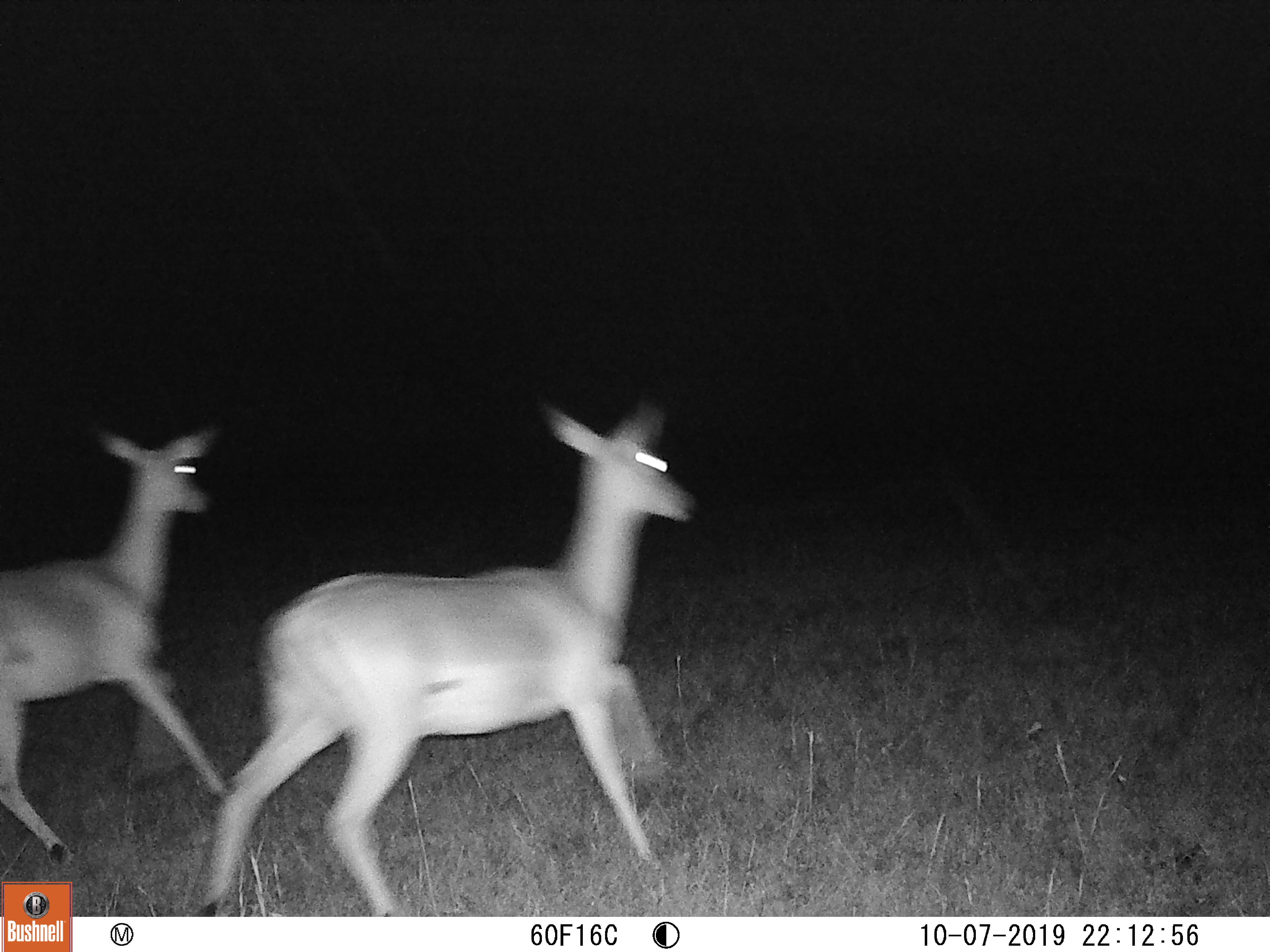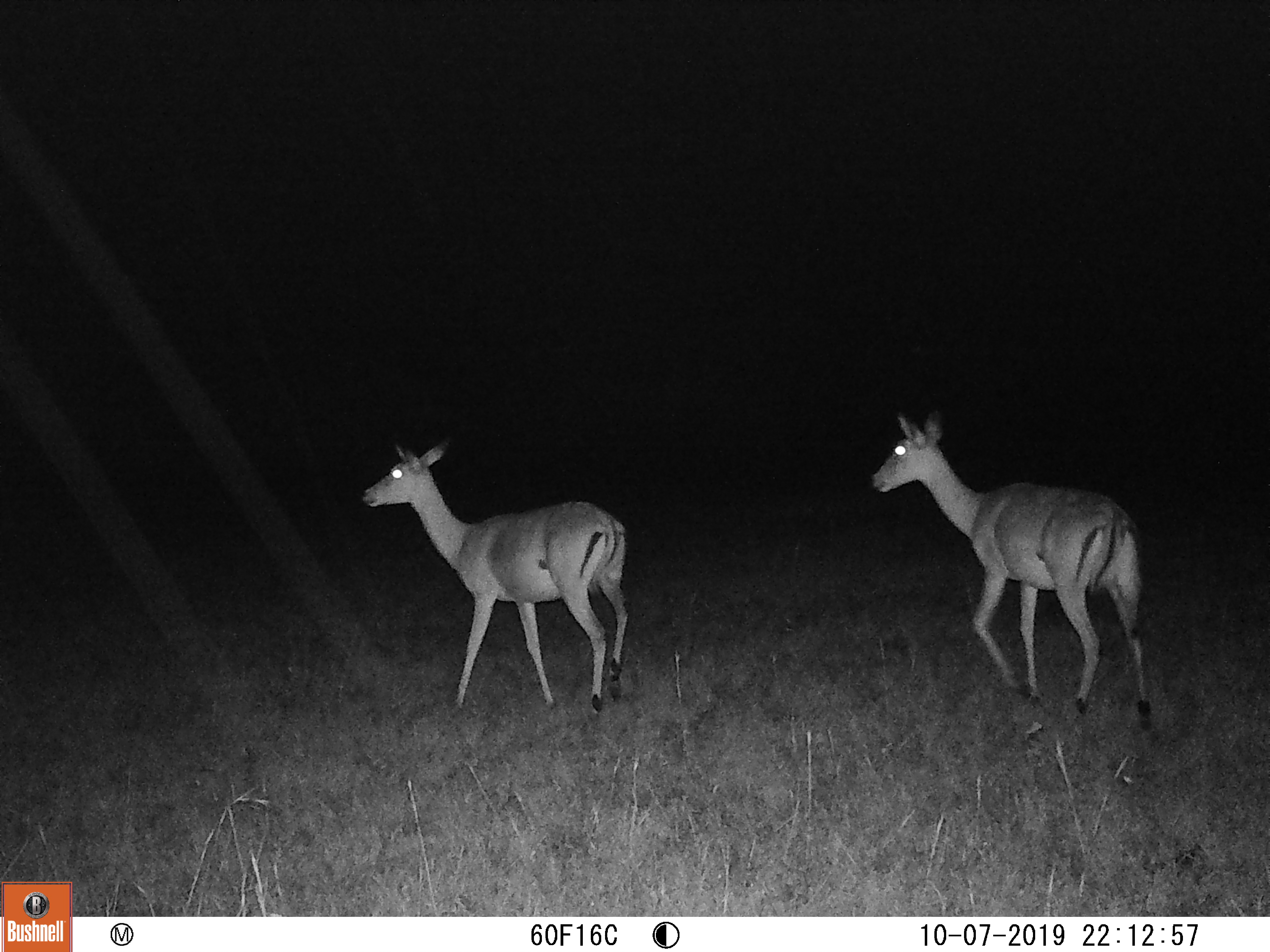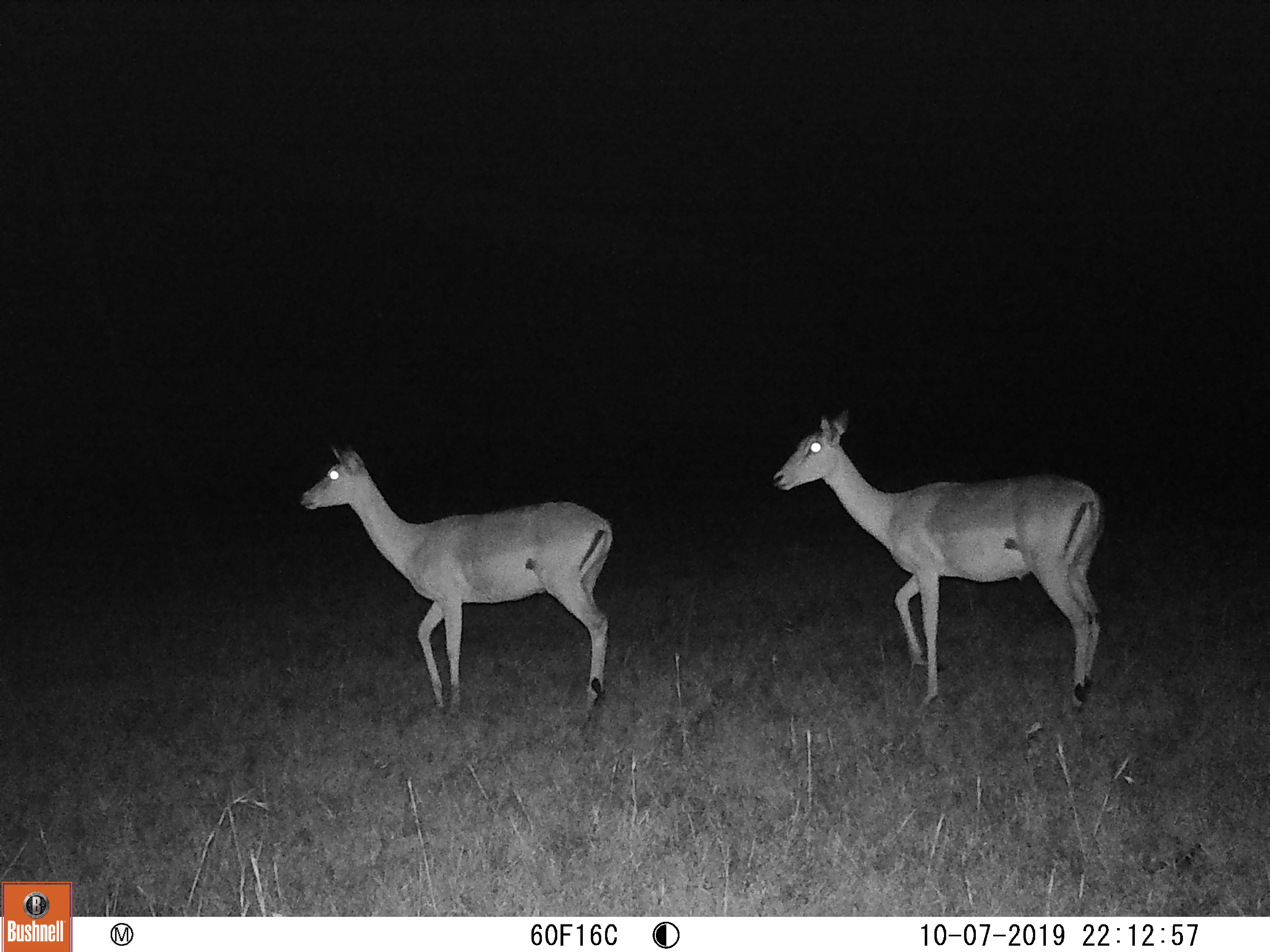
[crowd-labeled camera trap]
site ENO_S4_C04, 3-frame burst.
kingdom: Animalia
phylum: Chordata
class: Mammalia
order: Artiodactyla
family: Bovidae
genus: Aepyceros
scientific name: Aepyceros melampus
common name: impala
Impala (Aepyceros melampus), count 2. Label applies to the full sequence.